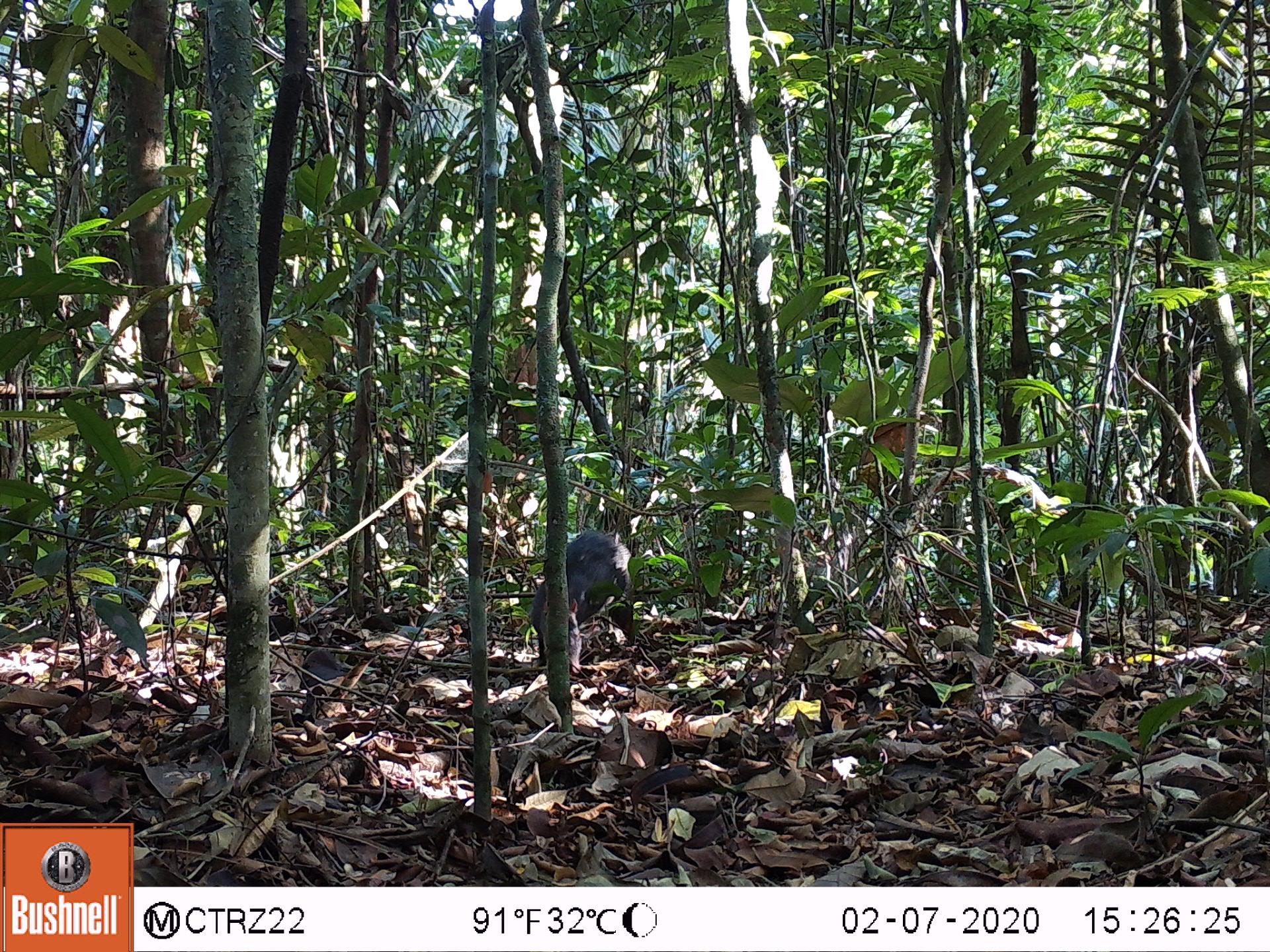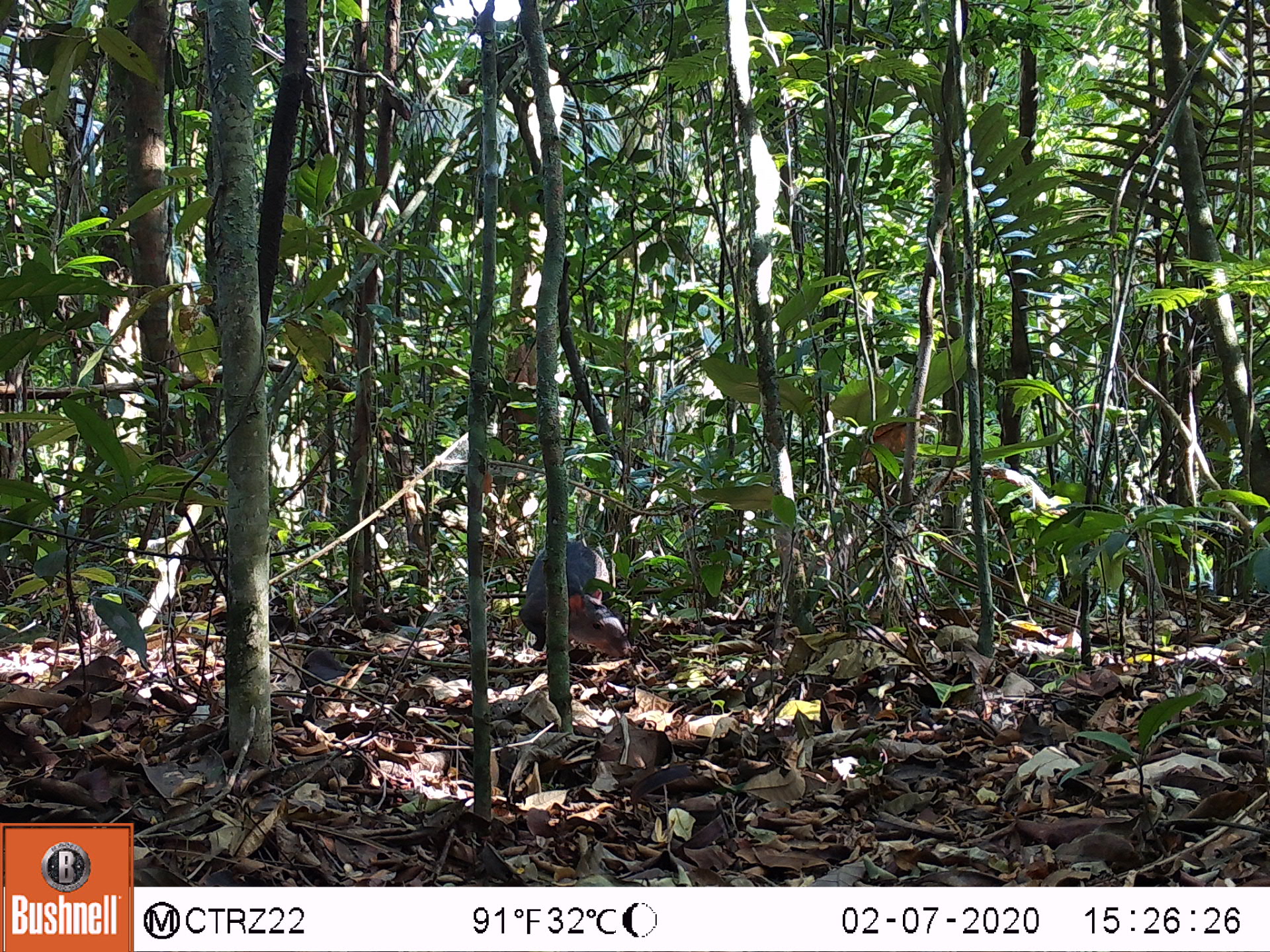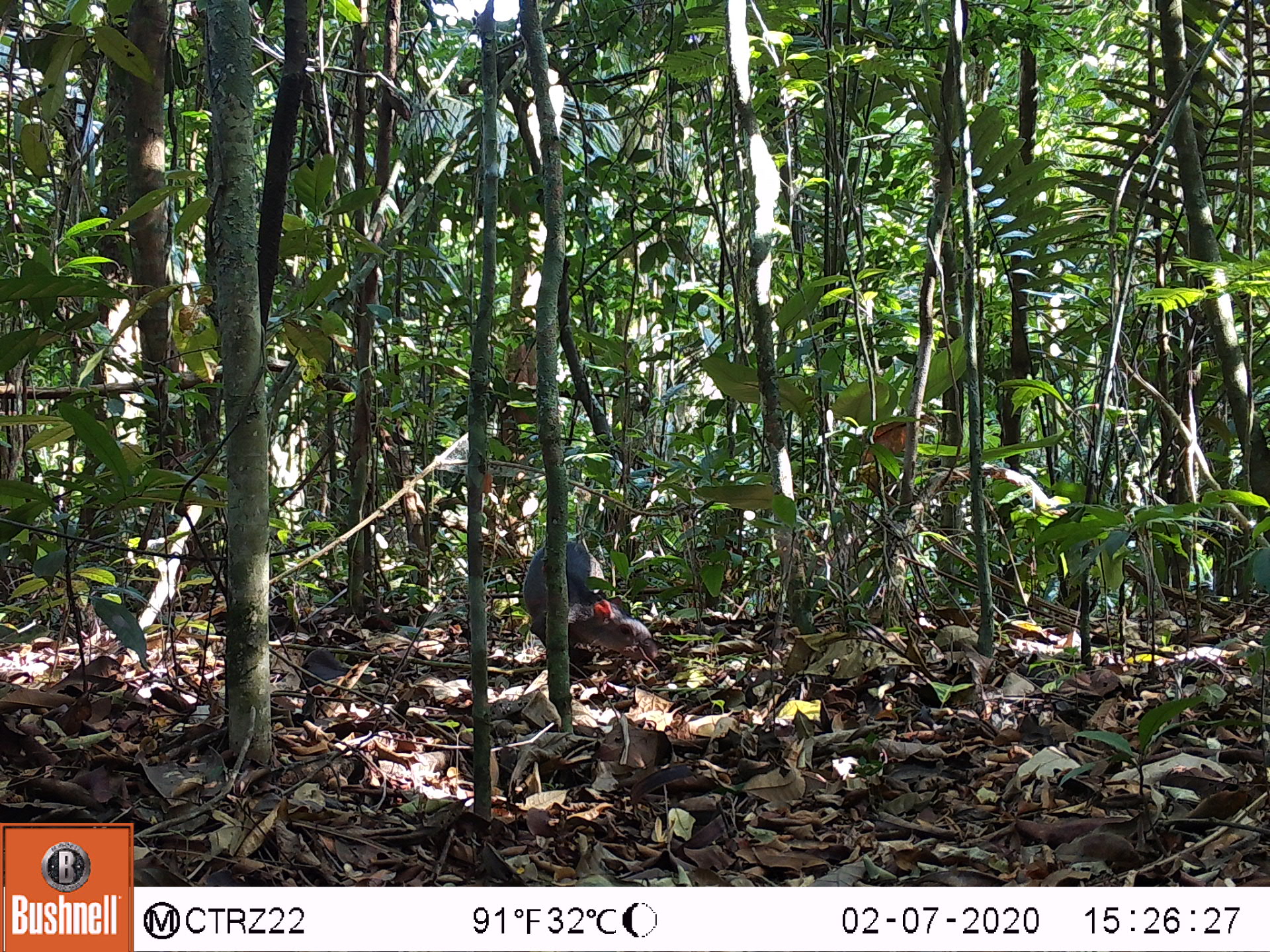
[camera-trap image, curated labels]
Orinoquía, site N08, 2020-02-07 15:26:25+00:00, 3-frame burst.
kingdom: Animalia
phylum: Chordata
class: Mammalia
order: Rodentia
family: Dasyproctidae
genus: Dasyprocta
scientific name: Dasyprocta fuliginosa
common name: black agouti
Black agouti (Dasyprocta fuliginosa).